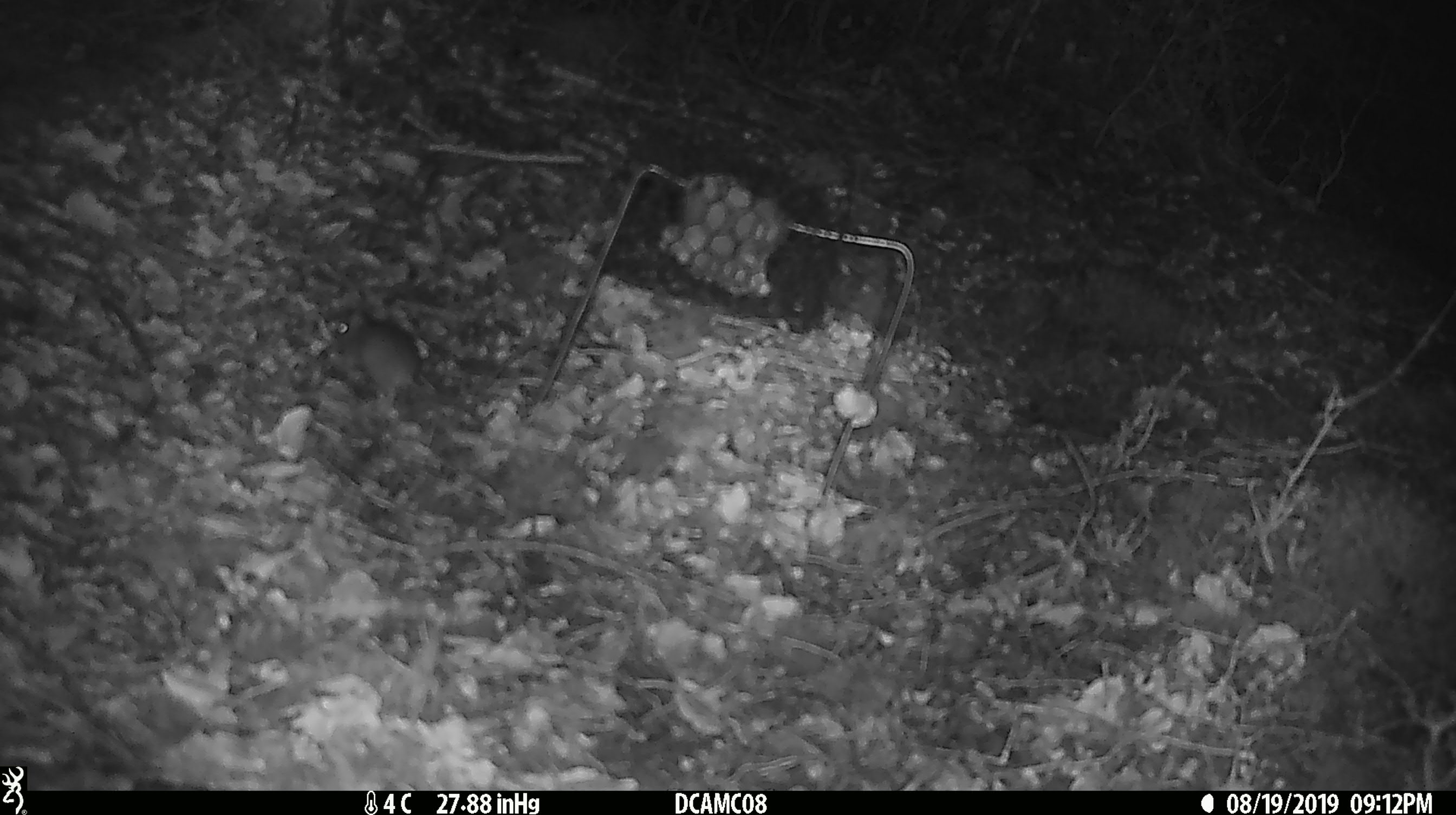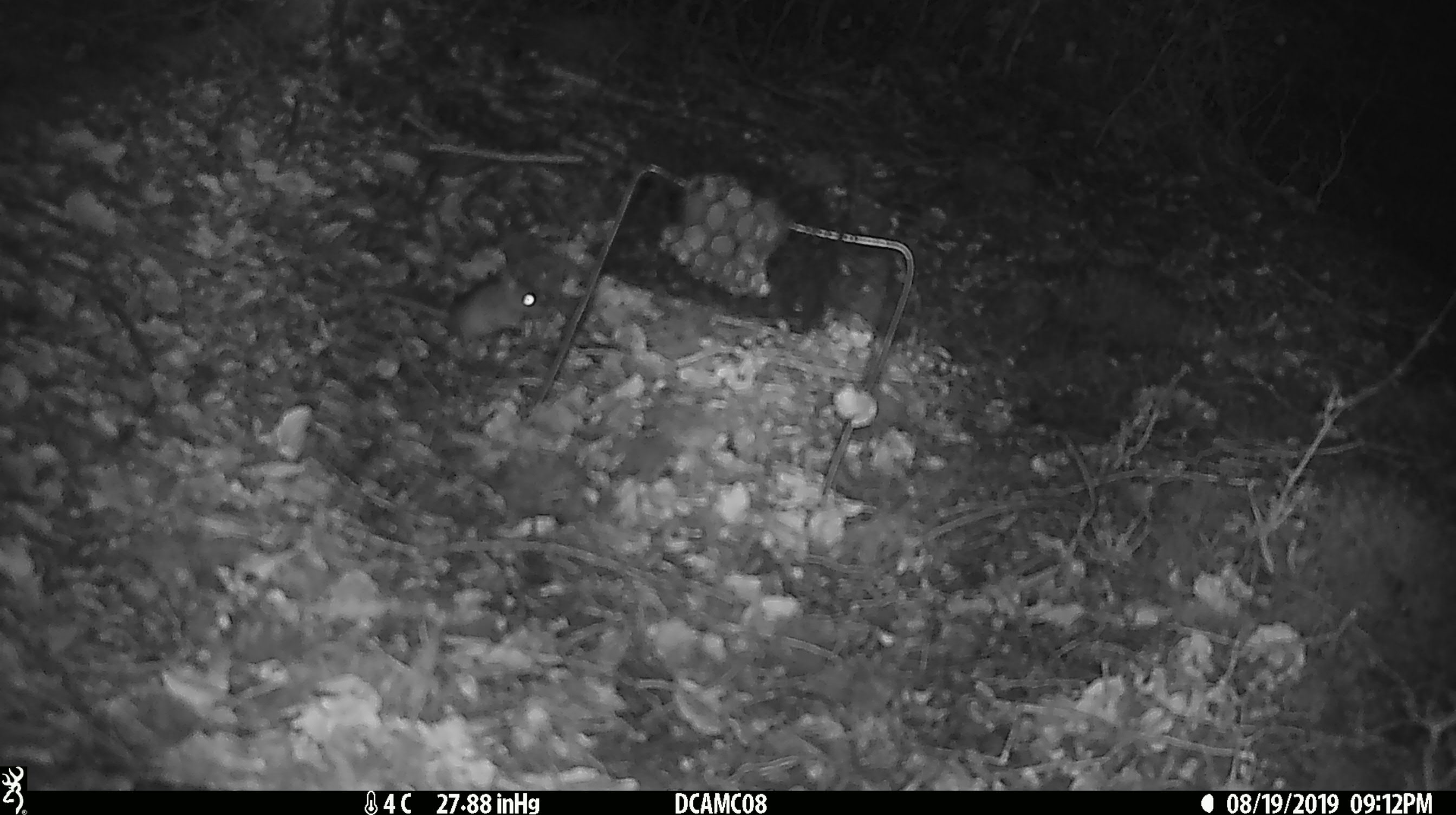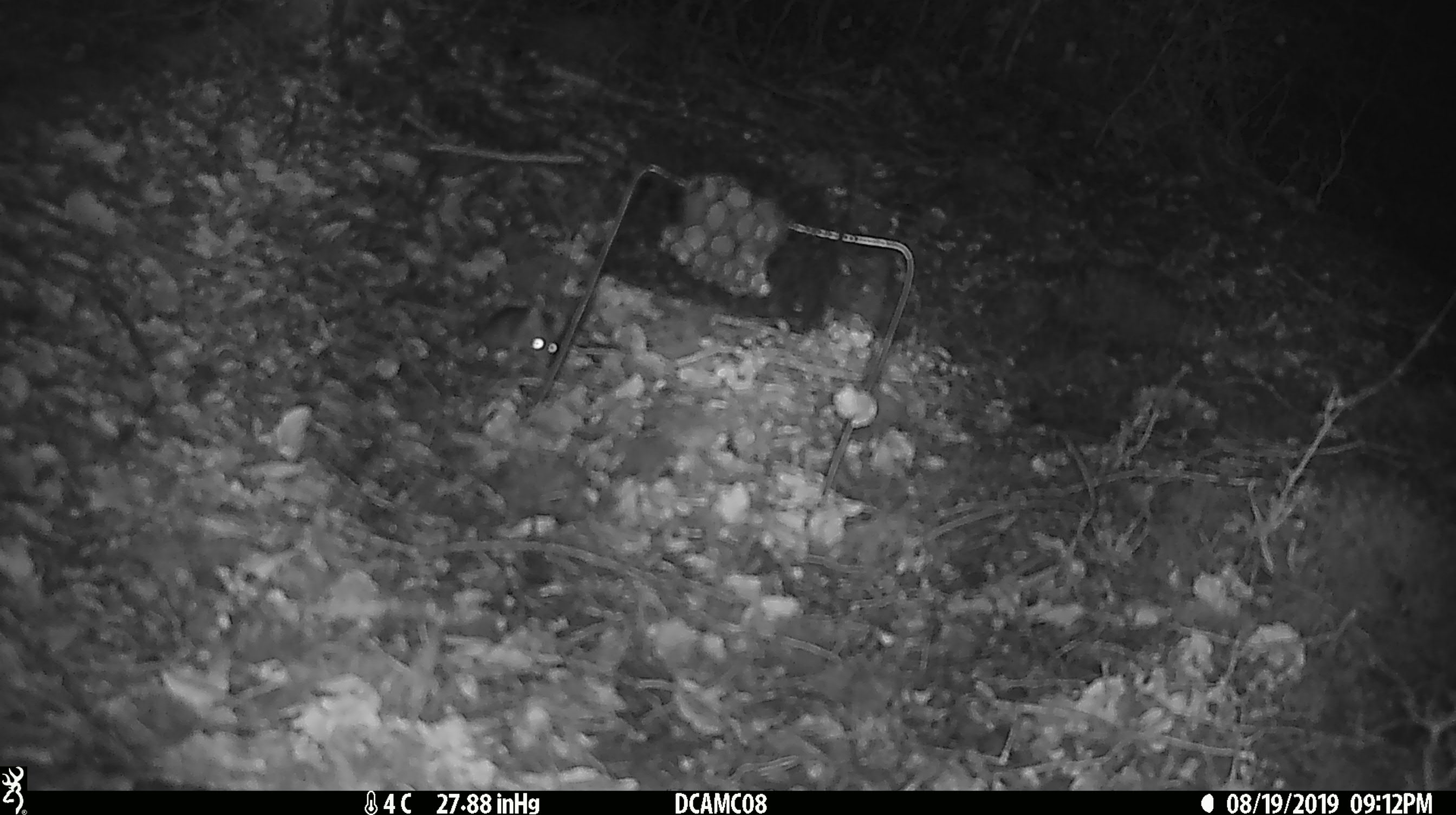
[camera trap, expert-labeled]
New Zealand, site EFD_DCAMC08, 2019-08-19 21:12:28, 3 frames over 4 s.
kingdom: Animalia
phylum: Chordata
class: Mammalia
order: Rodentia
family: Muridae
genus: Mus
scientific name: Mus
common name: mouse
Mouse (Mus).